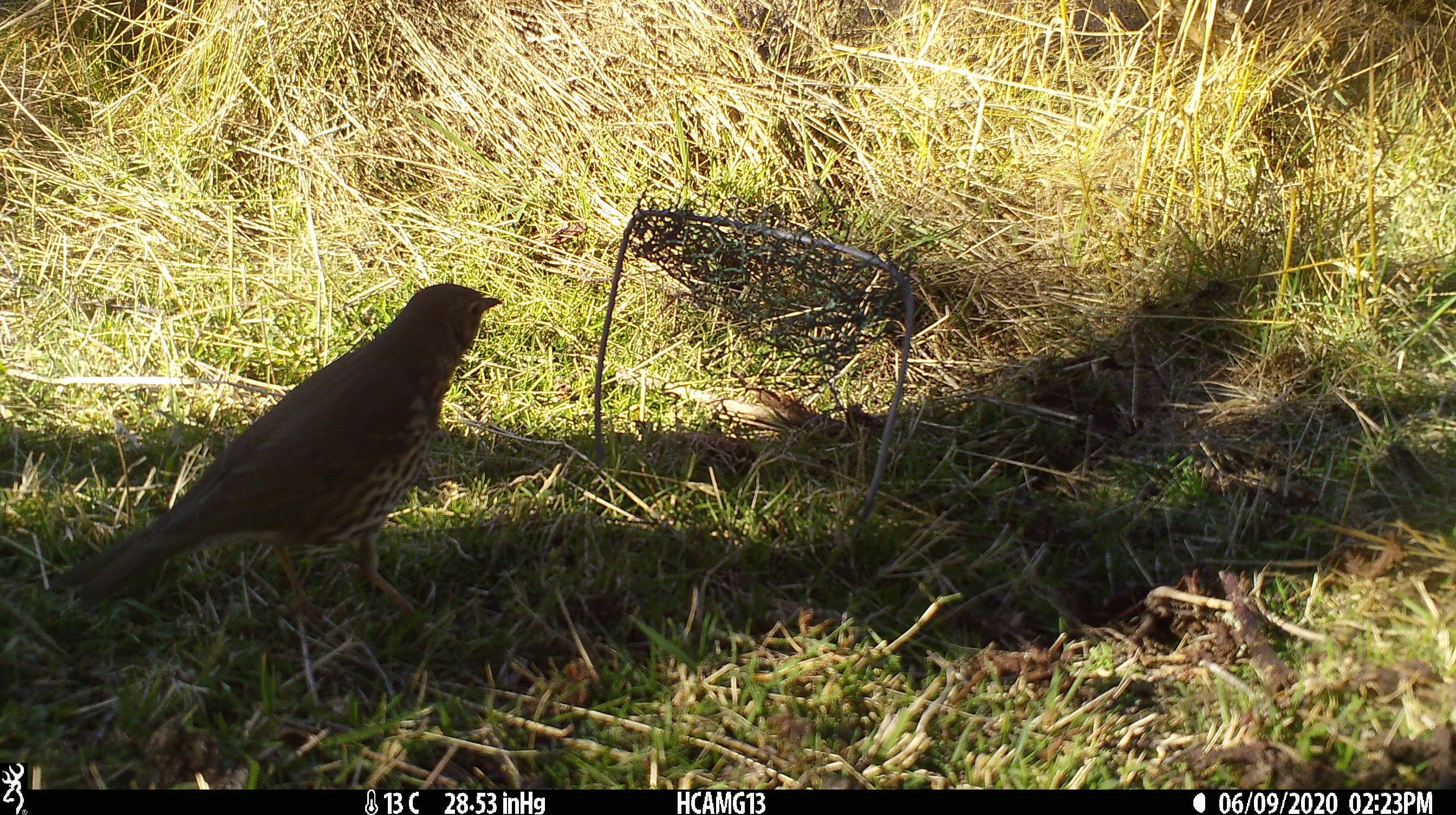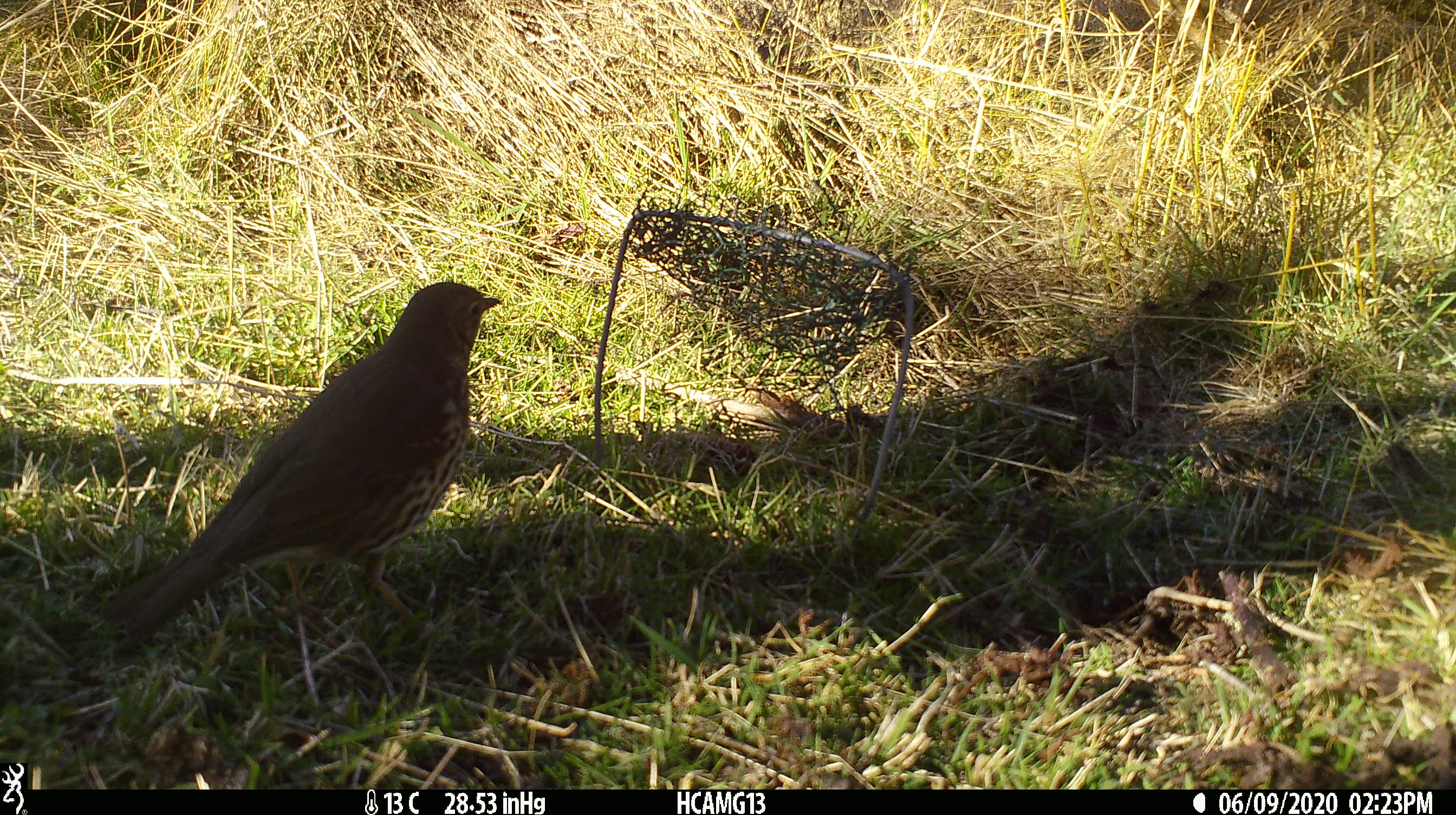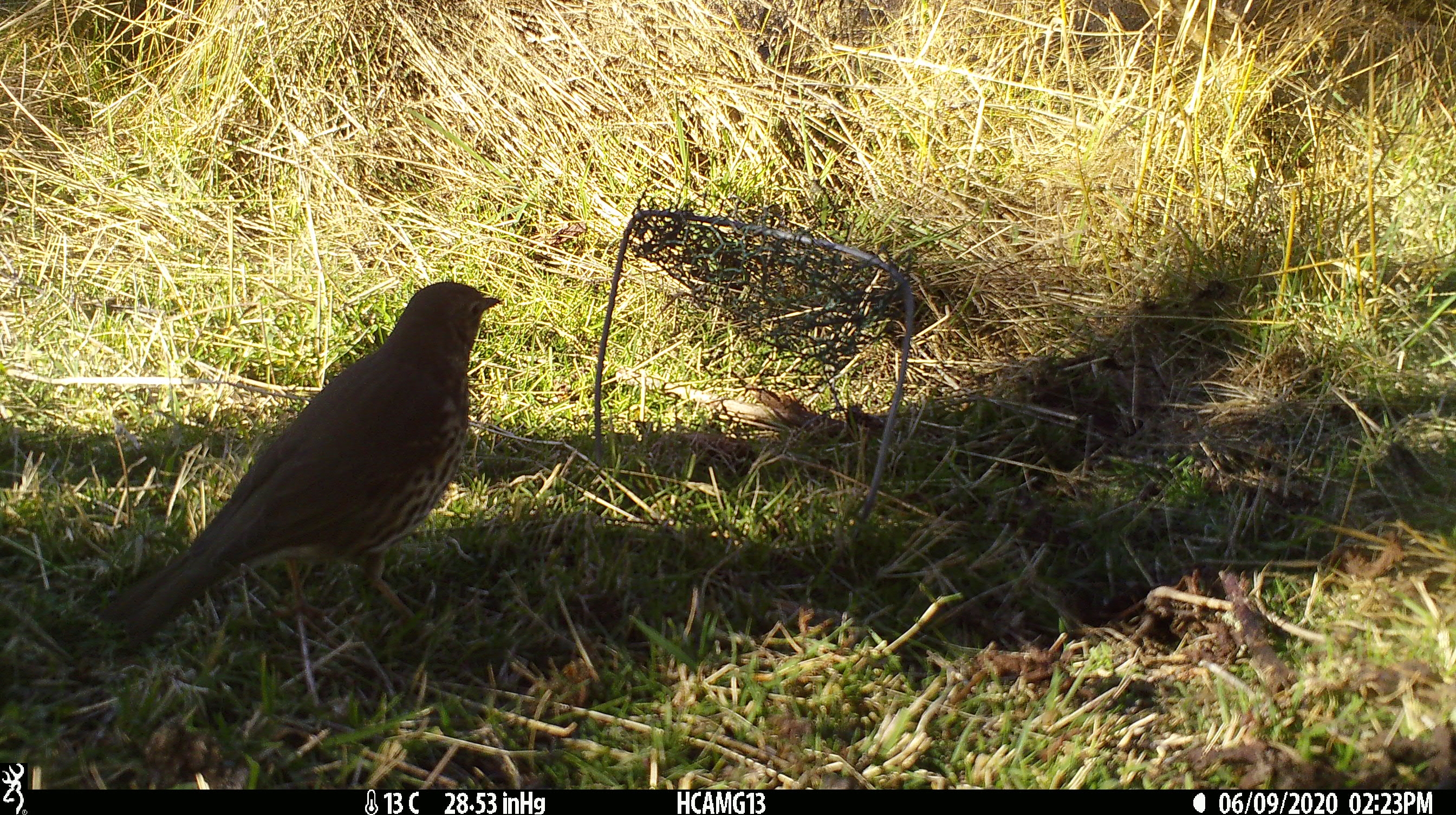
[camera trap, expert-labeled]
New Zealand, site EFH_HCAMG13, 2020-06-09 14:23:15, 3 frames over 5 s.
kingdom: Animalia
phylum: Chordata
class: Aves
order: Passeriformes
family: Turdidae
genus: Turdus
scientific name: Turdus philomelos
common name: song thrush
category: thrush